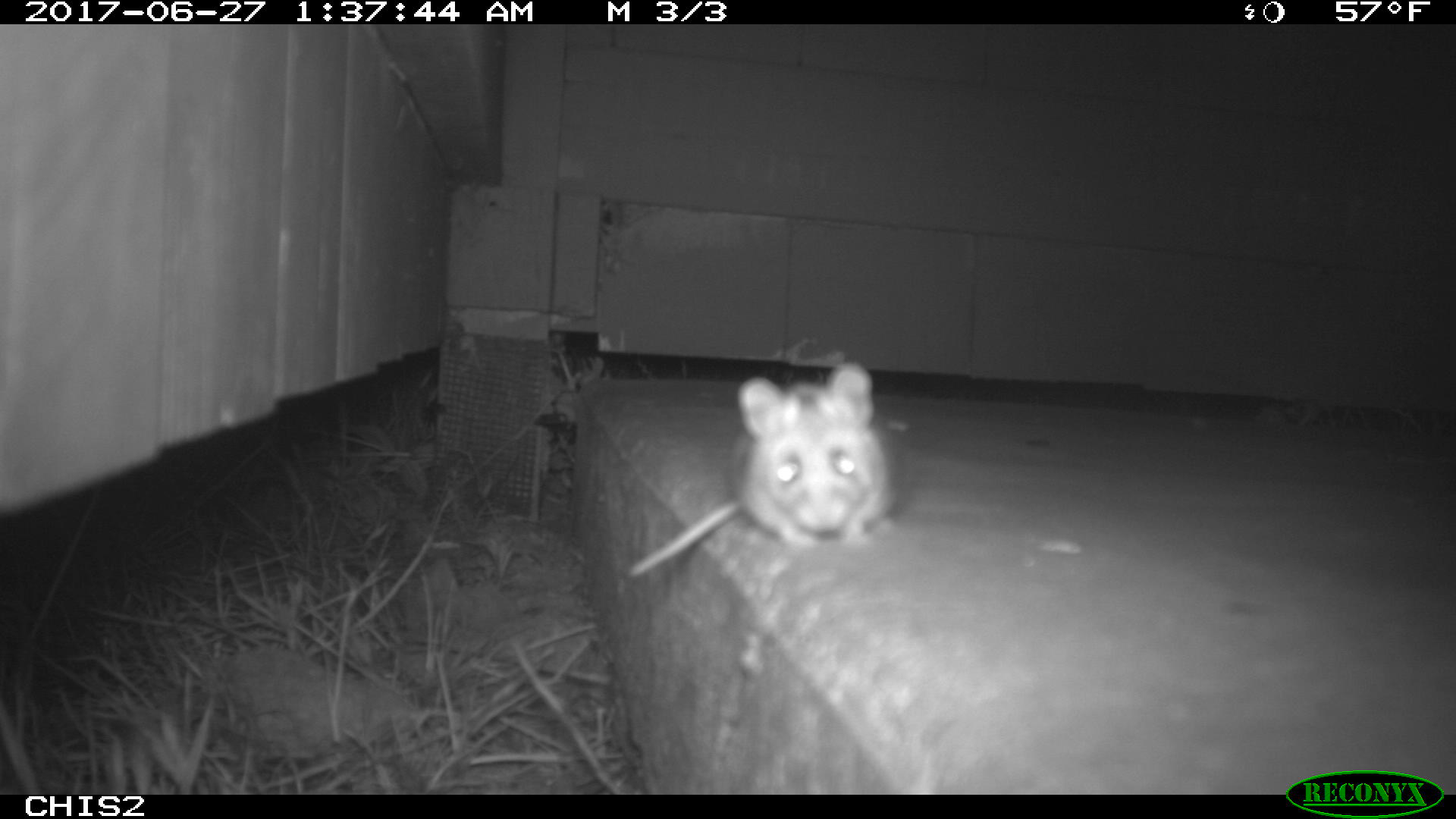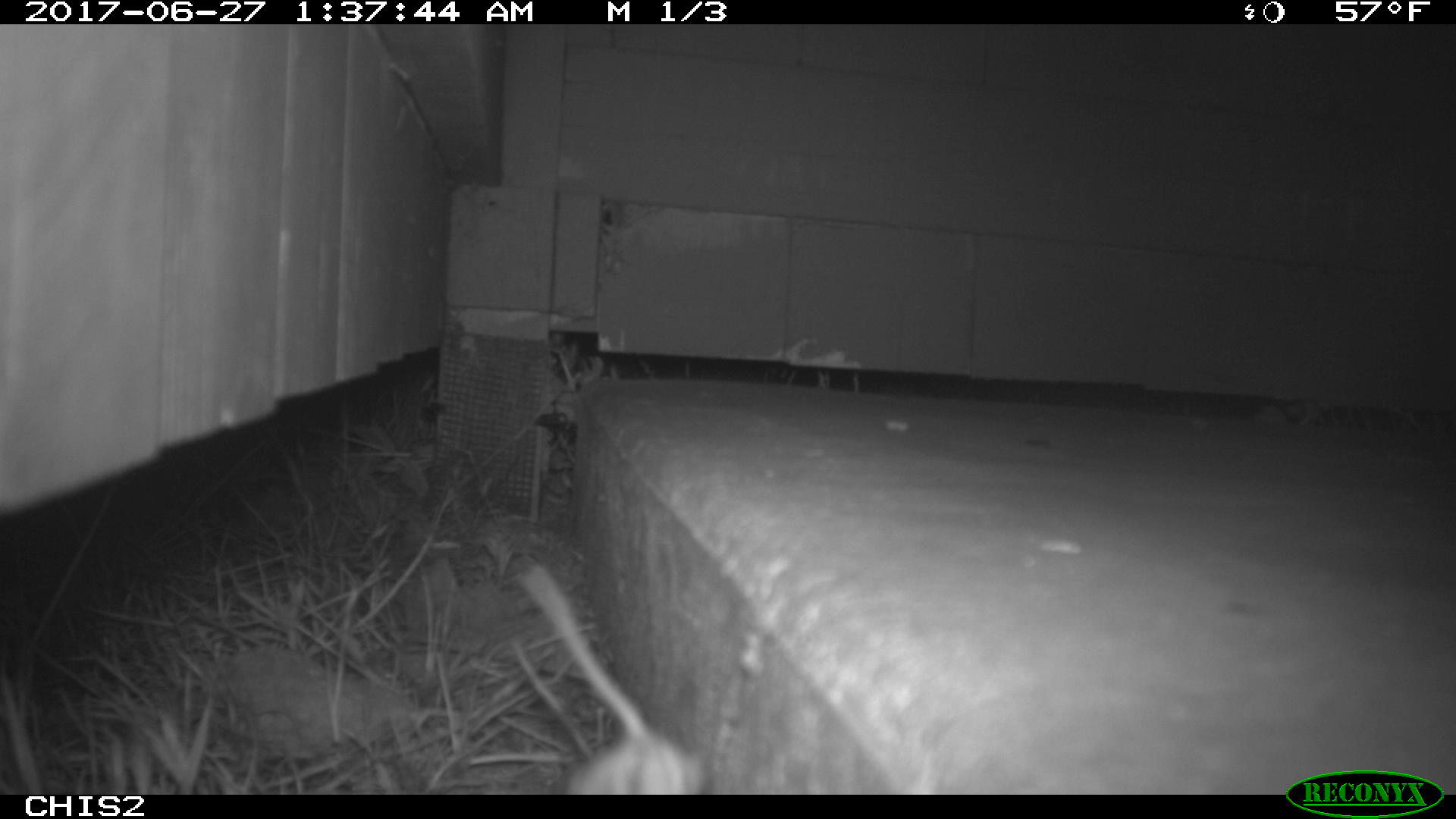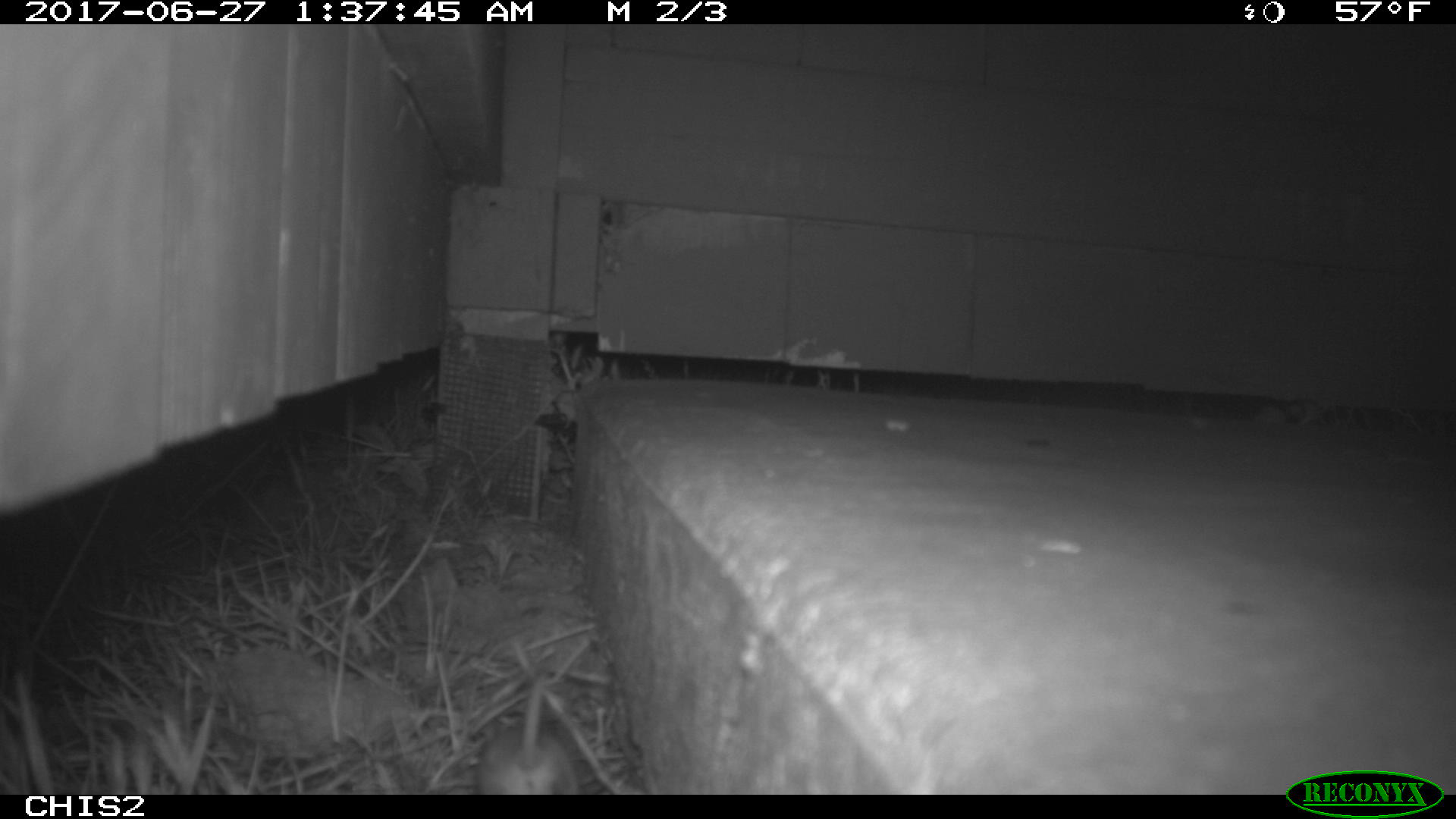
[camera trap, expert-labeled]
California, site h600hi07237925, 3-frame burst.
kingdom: Animalia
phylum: Chordata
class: Mammalia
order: Rodentia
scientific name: Rodentia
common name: rodent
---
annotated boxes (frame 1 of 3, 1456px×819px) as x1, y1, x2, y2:
rodent: 623, 359, 899, 579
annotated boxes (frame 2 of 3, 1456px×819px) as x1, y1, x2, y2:
rodent: 516, 565, 710, 792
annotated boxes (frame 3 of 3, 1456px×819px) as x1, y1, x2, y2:
rodent: 475, 670, 577, 794